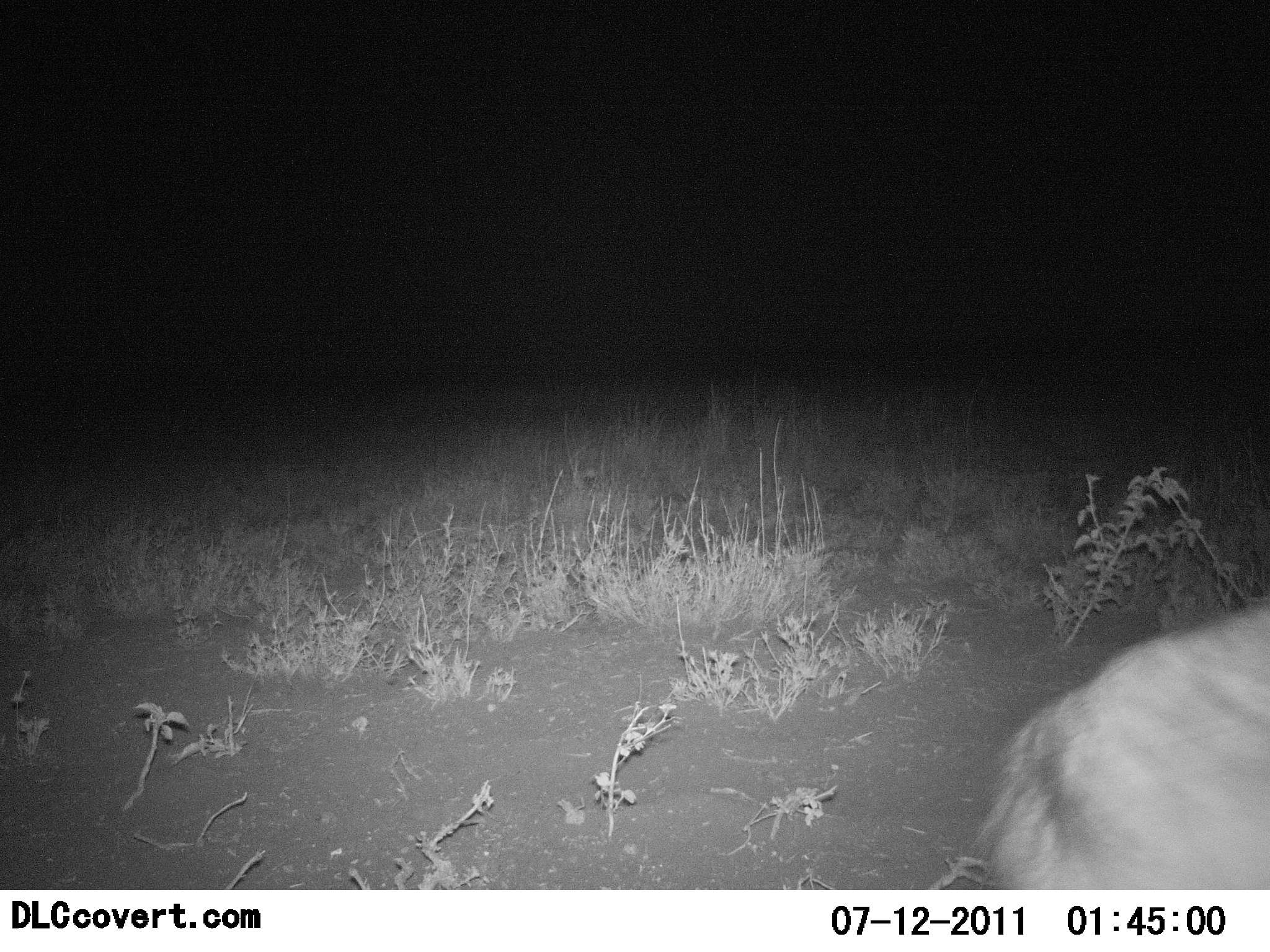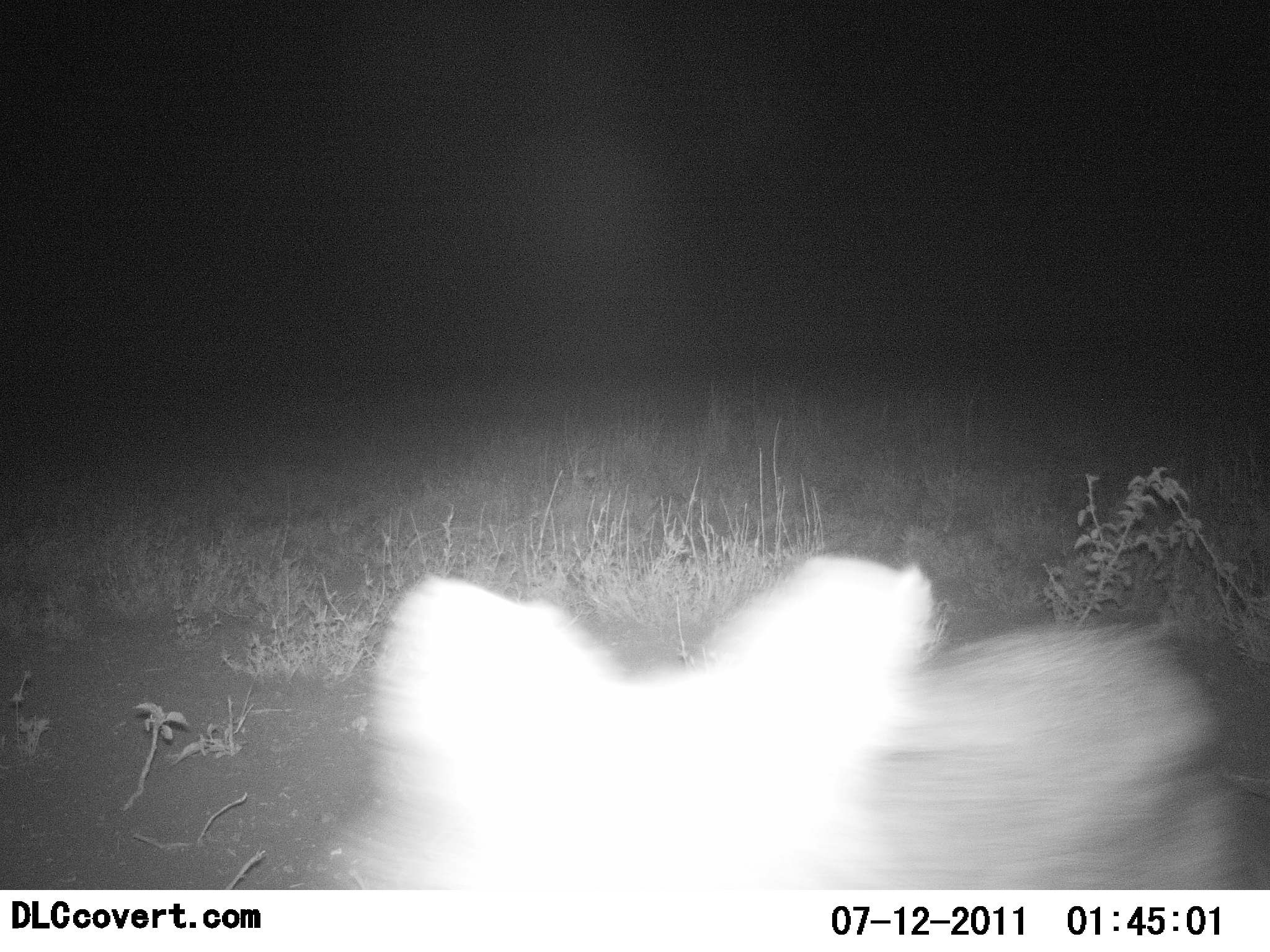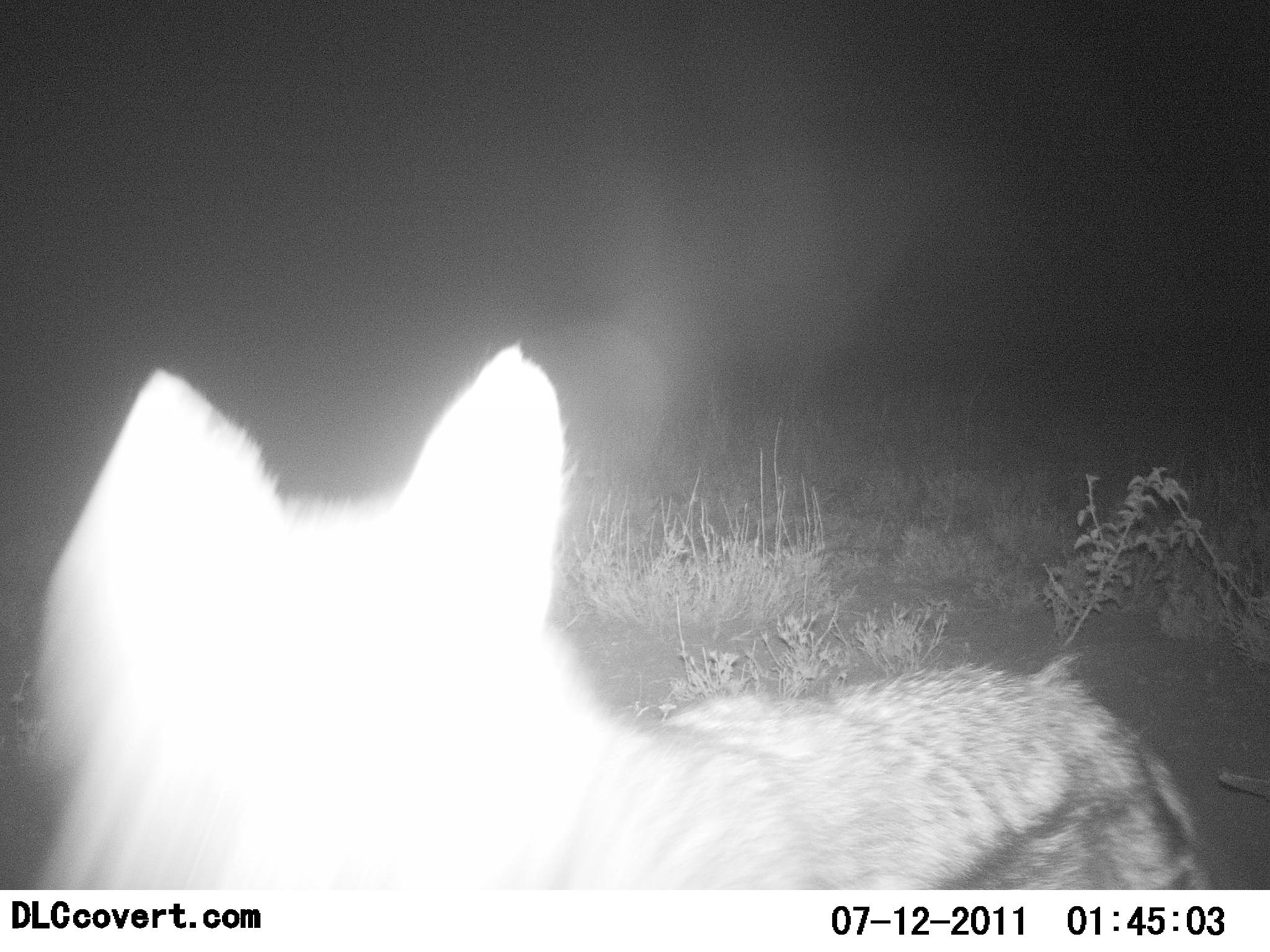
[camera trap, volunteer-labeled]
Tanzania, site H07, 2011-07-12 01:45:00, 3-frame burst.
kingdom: Animalia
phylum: Chordata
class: Mammalia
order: Carnivora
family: Canidae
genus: Lupulella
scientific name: Lupulella mesomelas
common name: black-backed jackal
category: jackal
Jackal (black-backed jackal) (Lupulella mesomelas), count 1. Behavior (volunteer vote fractions): standing 27%, resting 0%, moving 64%, interacting 9%. Young present (vote fraction): 0%. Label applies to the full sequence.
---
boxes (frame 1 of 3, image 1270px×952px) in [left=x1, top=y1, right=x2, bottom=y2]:
animal: [left=980, top=594, right=1270, bottom=891]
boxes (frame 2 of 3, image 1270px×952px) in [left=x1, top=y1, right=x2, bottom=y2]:
animal: [left=347, top=544, right=1249, bottom=891]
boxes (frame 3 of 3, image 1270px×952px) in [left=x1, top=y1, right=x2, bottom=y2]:
animal: [left=15, top=337, right=1213, bottom=889]